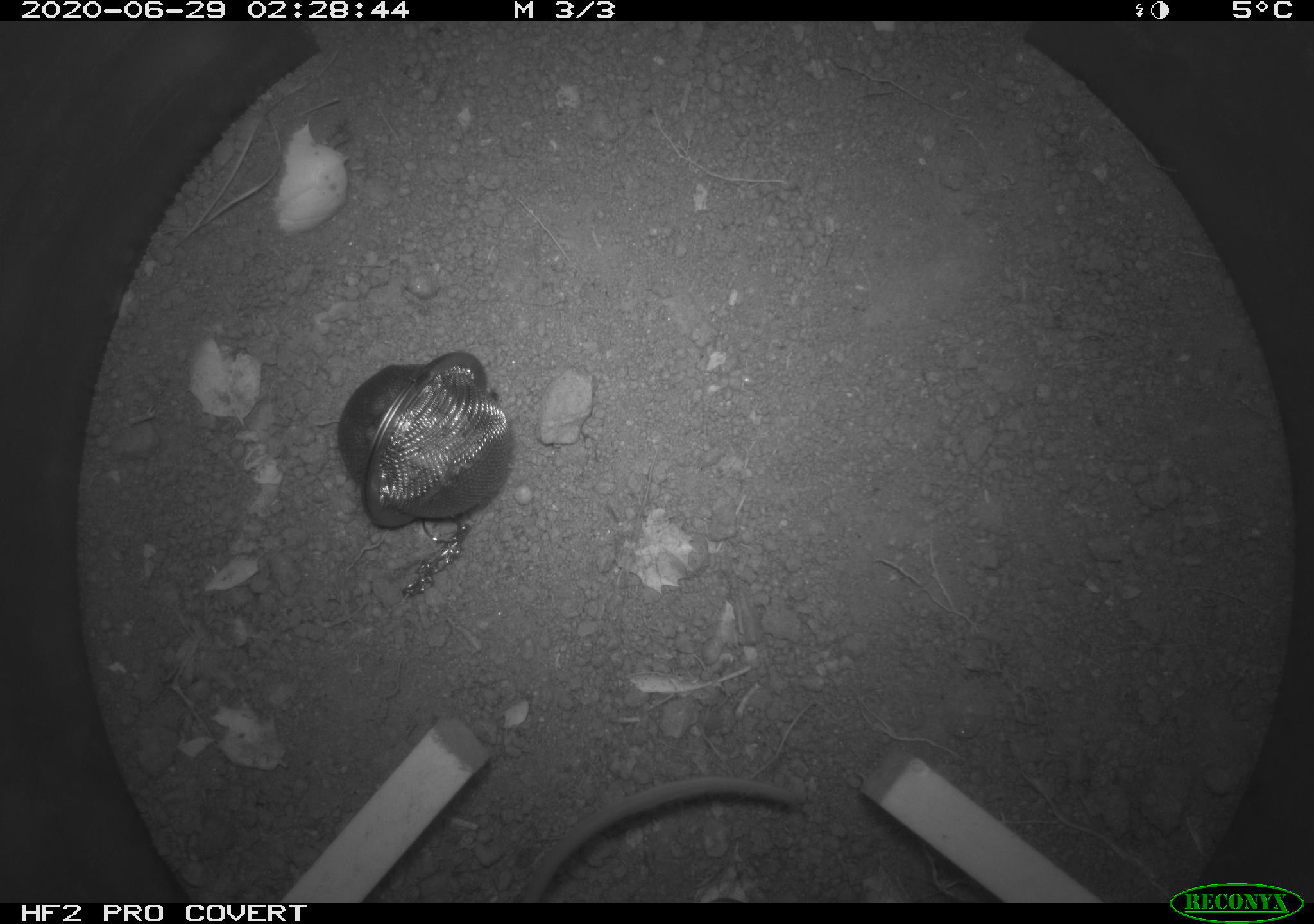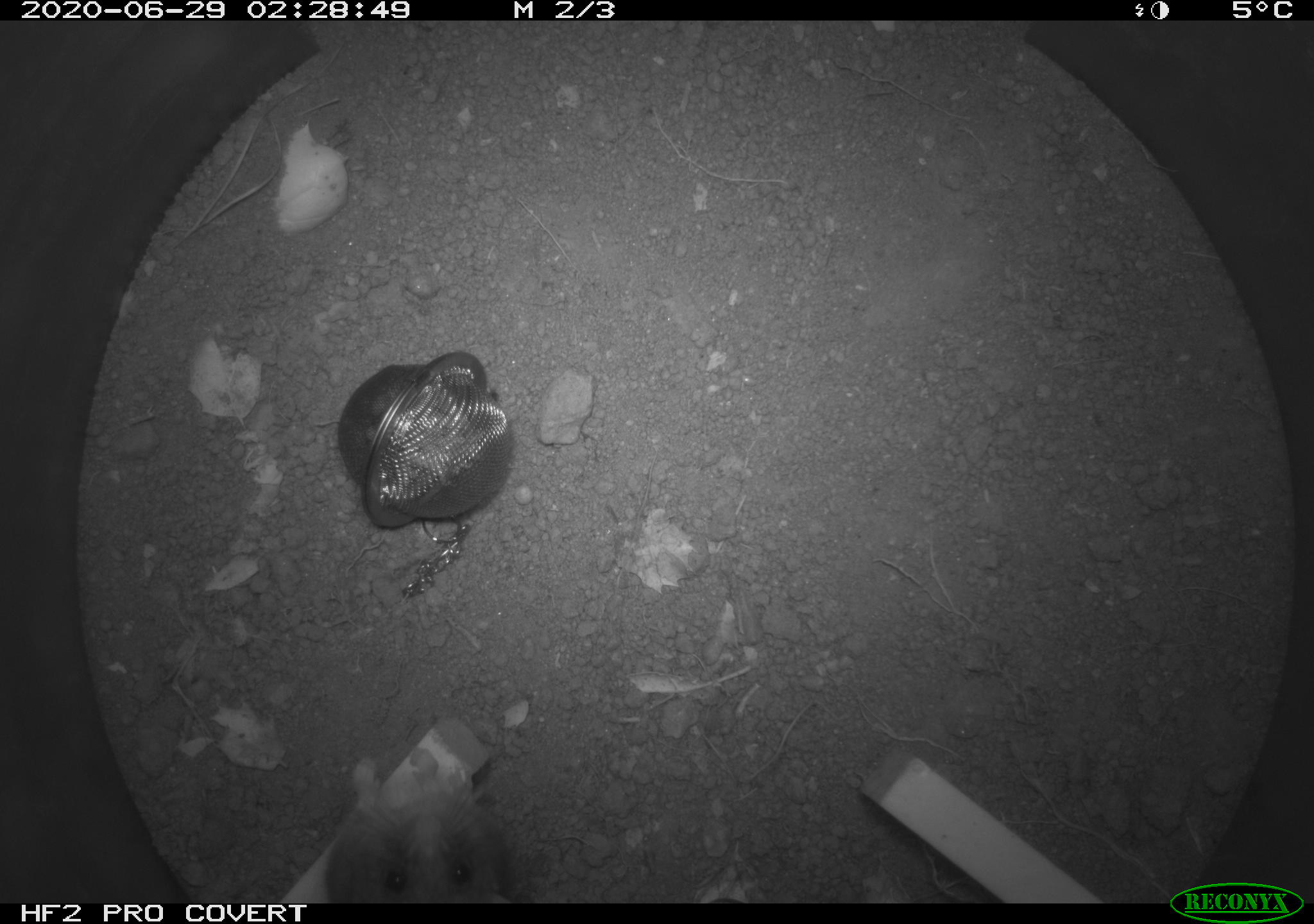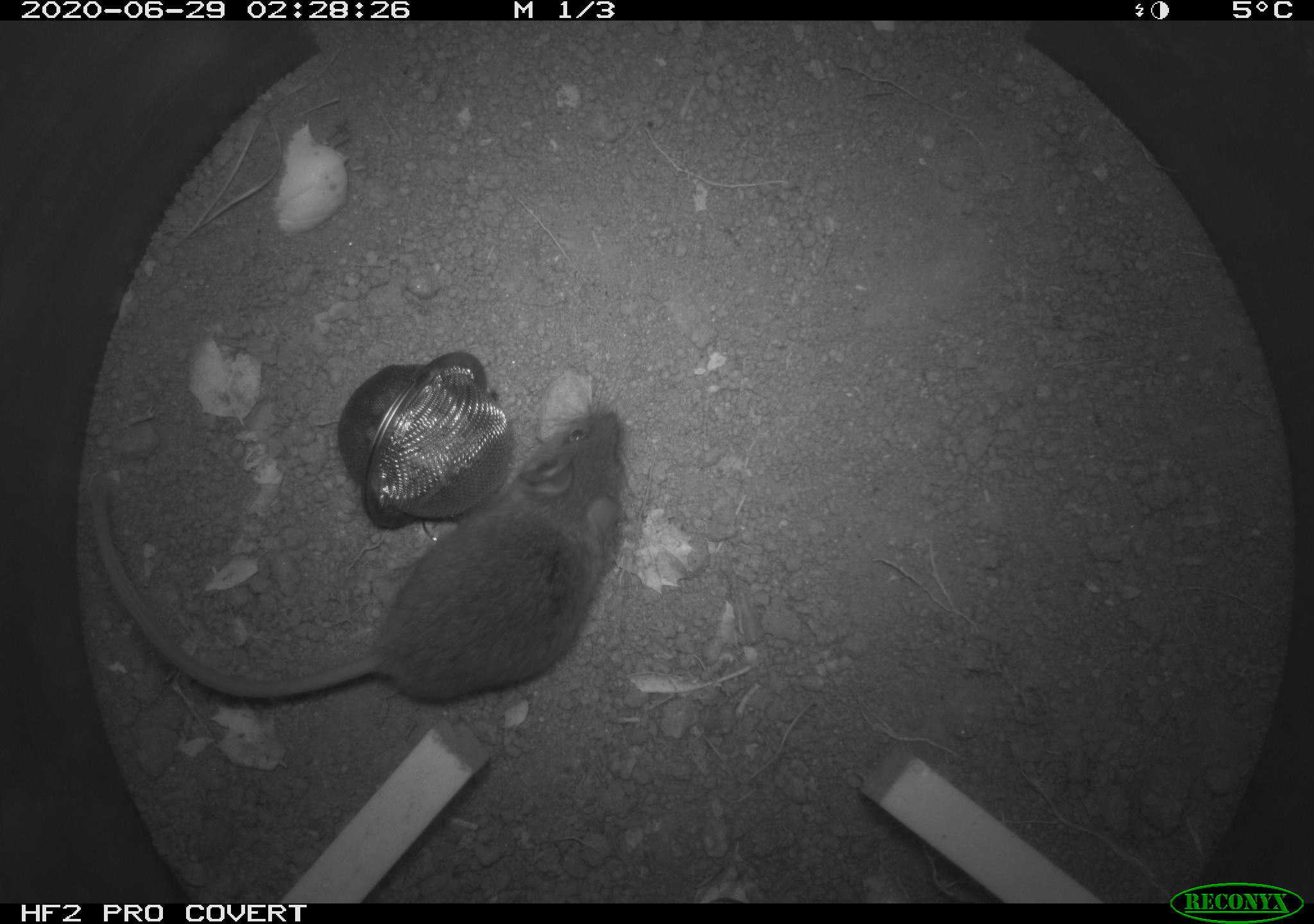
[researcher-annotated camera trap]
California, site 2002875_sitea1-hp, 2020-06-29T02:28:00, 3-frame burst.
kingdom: Animalia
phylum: Chordata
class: Mammalia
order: Rodentia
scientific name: Rodentia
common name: rodent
Rodent (Rodentia).